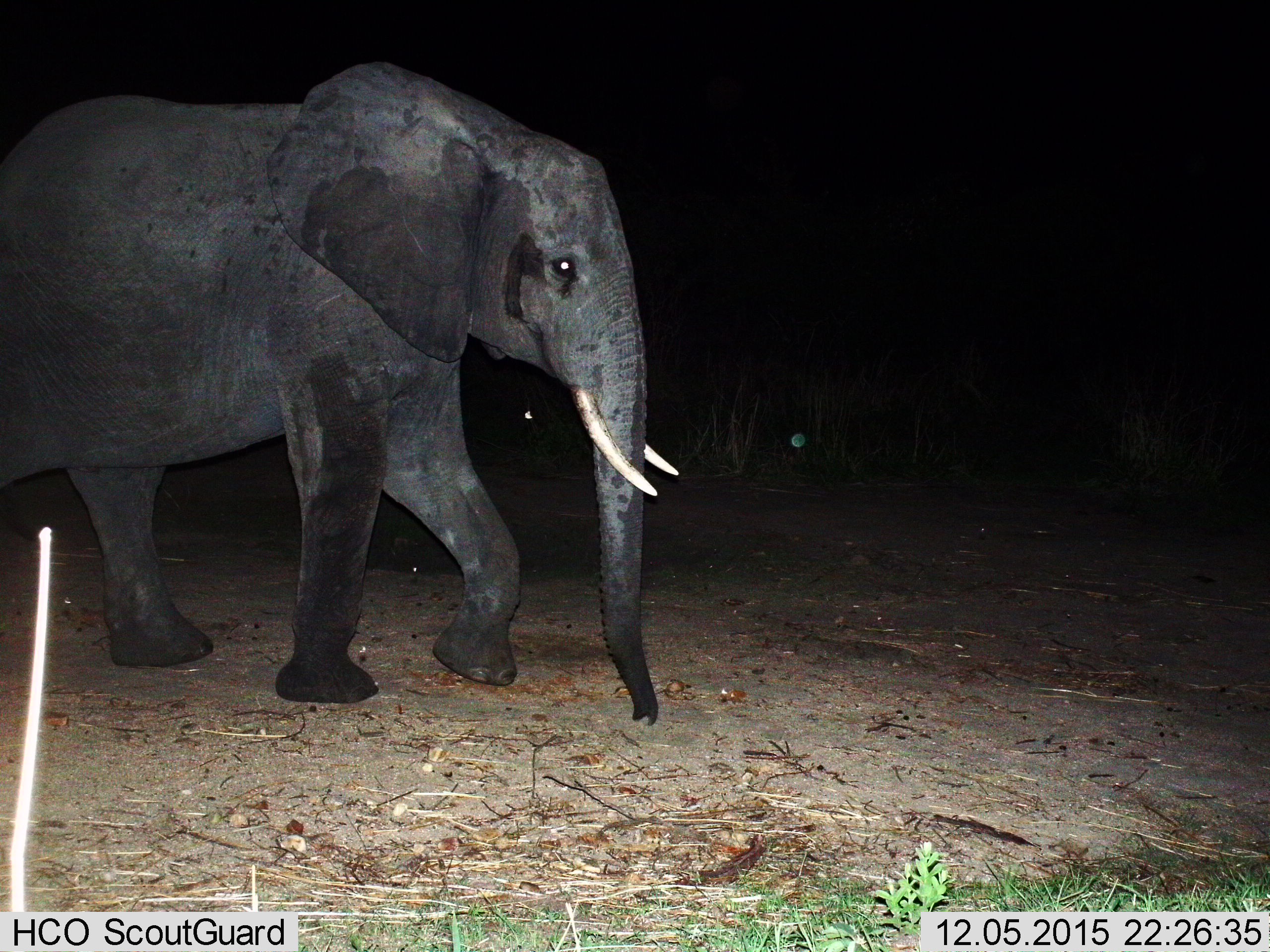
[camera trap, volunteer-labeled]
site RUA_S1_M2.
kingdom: Animalia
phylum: Chordata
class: Mammalia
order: Proboscidea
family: Elephantidae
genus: Loxodonta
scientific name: Loxodonta africana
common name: african bush elephant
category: elephant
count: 1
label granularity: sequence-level